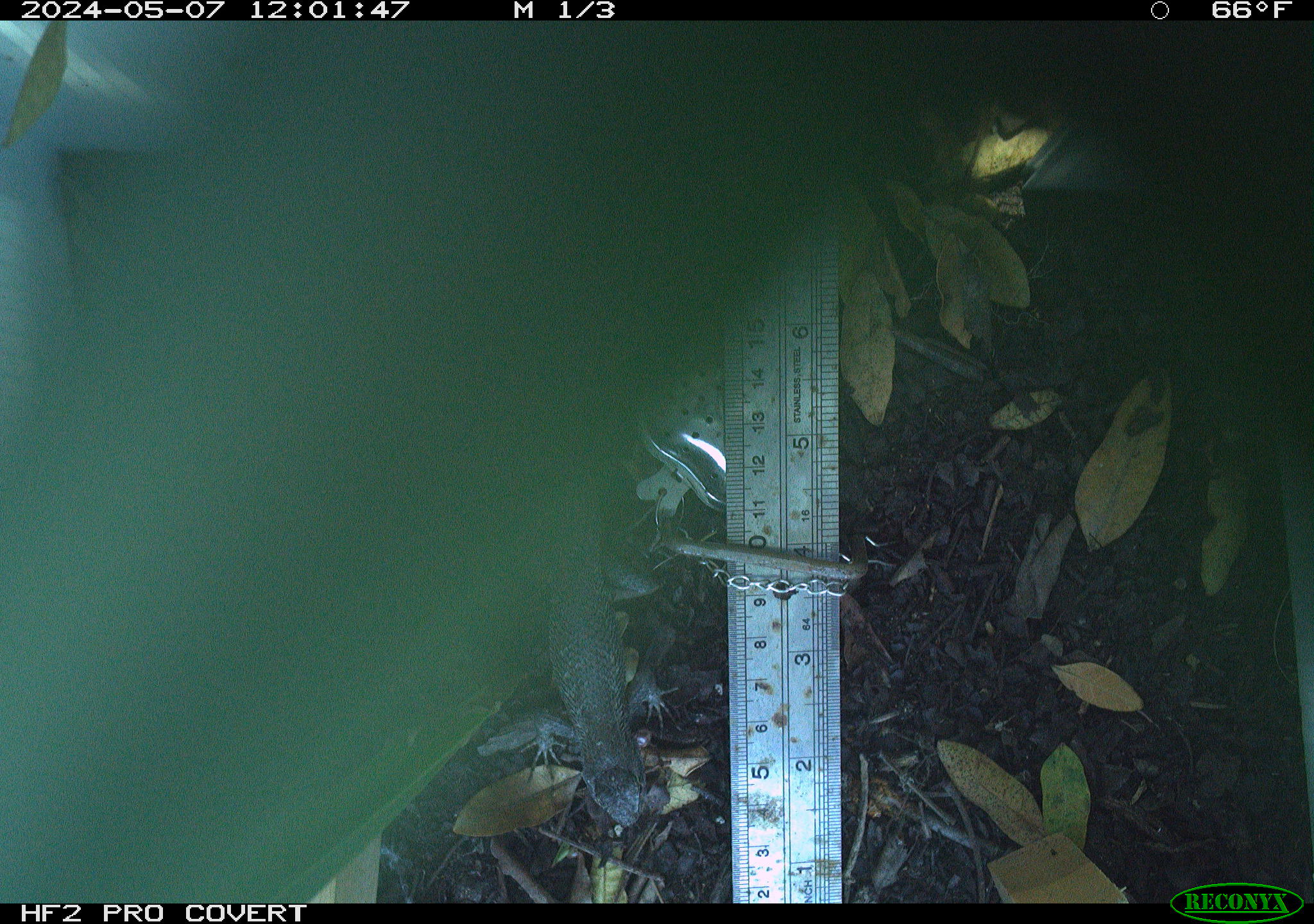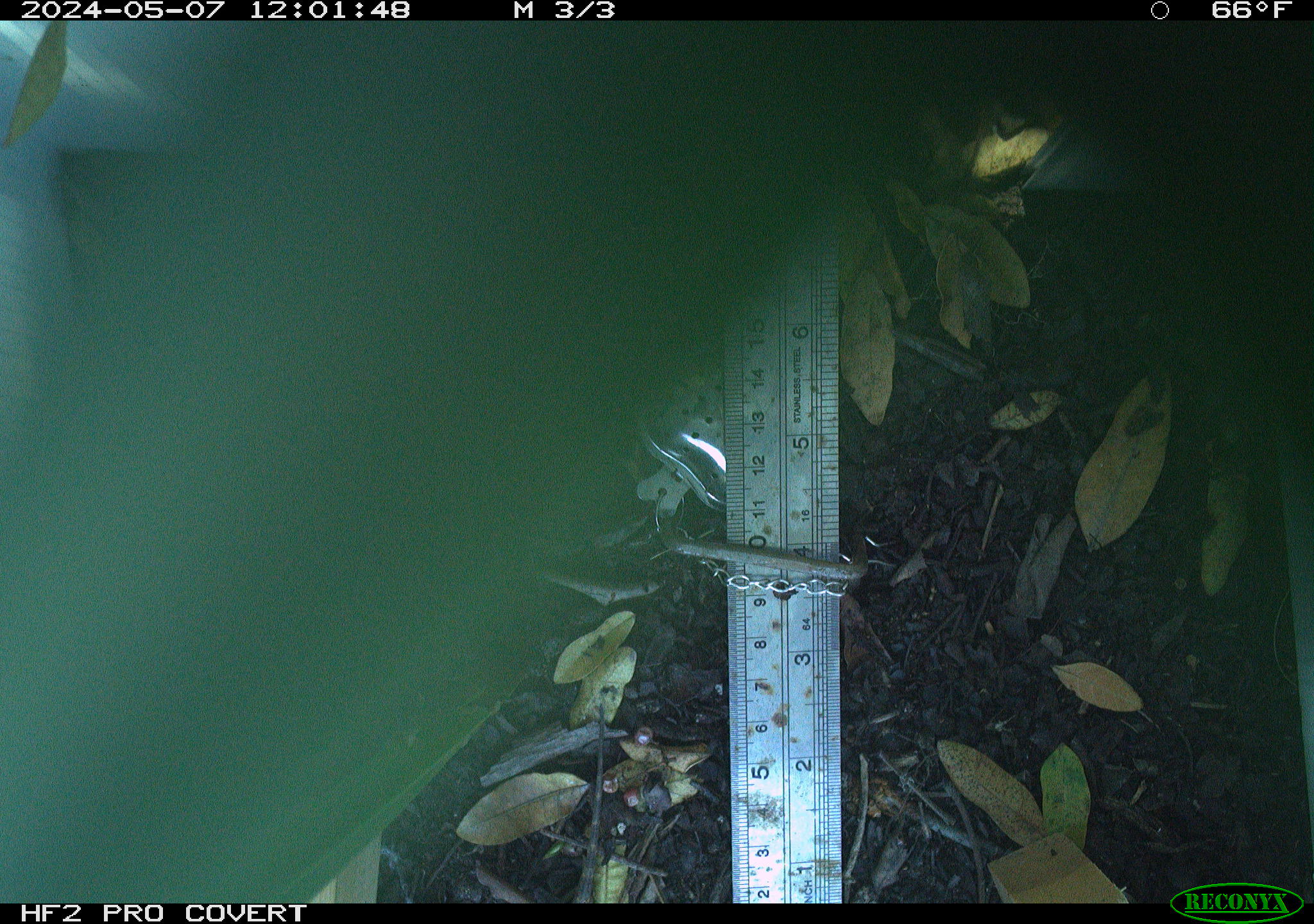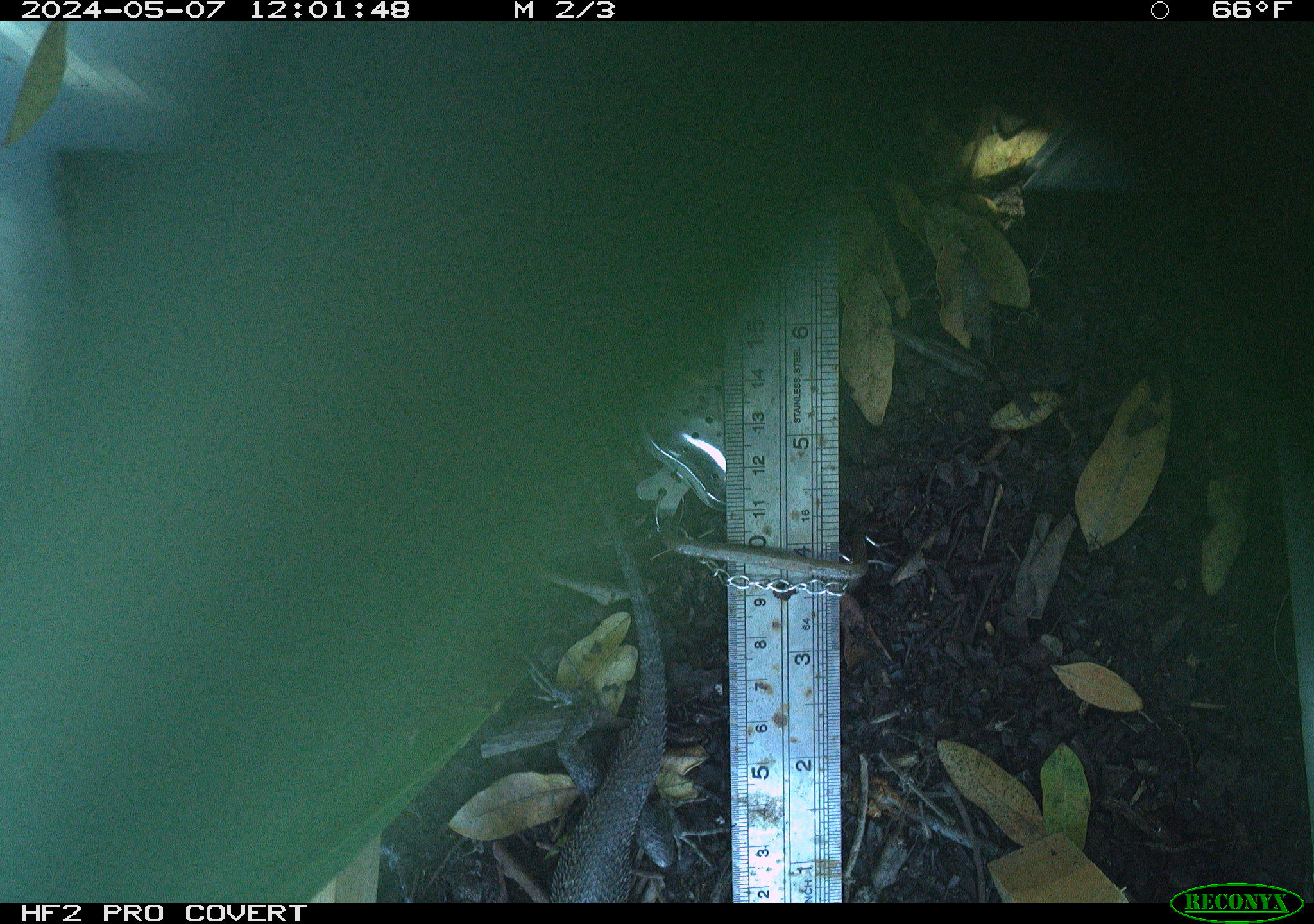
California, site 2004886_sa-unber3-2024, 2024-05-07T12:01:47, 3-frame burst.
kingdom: Animalia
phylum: Chordata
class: Reptilia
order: Squamata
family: Phrynosomatidae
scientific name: Phrynosomatidae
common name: phrynosomatid lizards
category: phrynosomatidae family